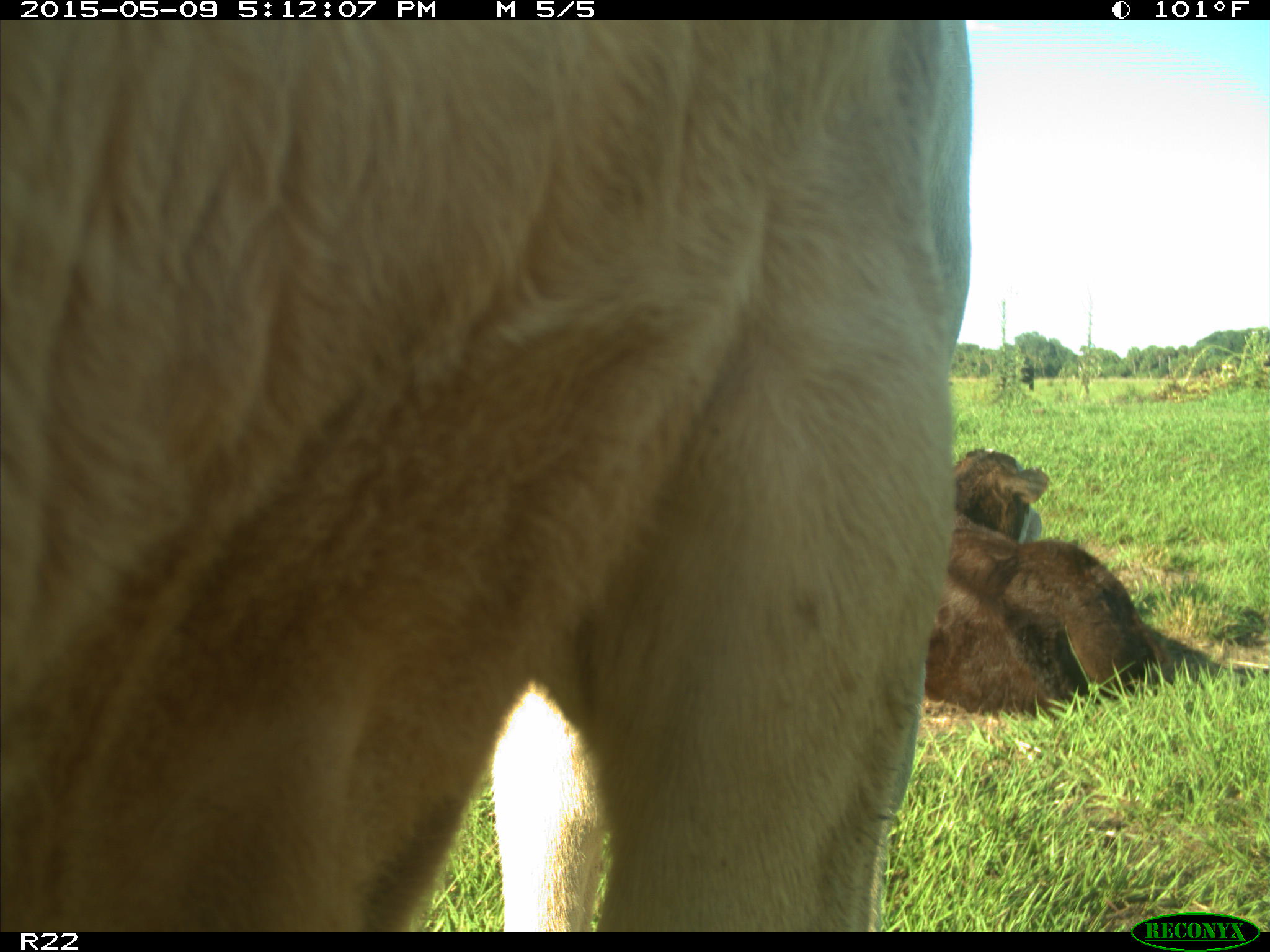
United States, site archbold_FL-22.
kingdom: Animalia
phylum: Chordata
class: Mammalia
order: Artiodactyla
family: Bovidae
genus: Bos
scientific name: Bos taurus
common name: domestic cow